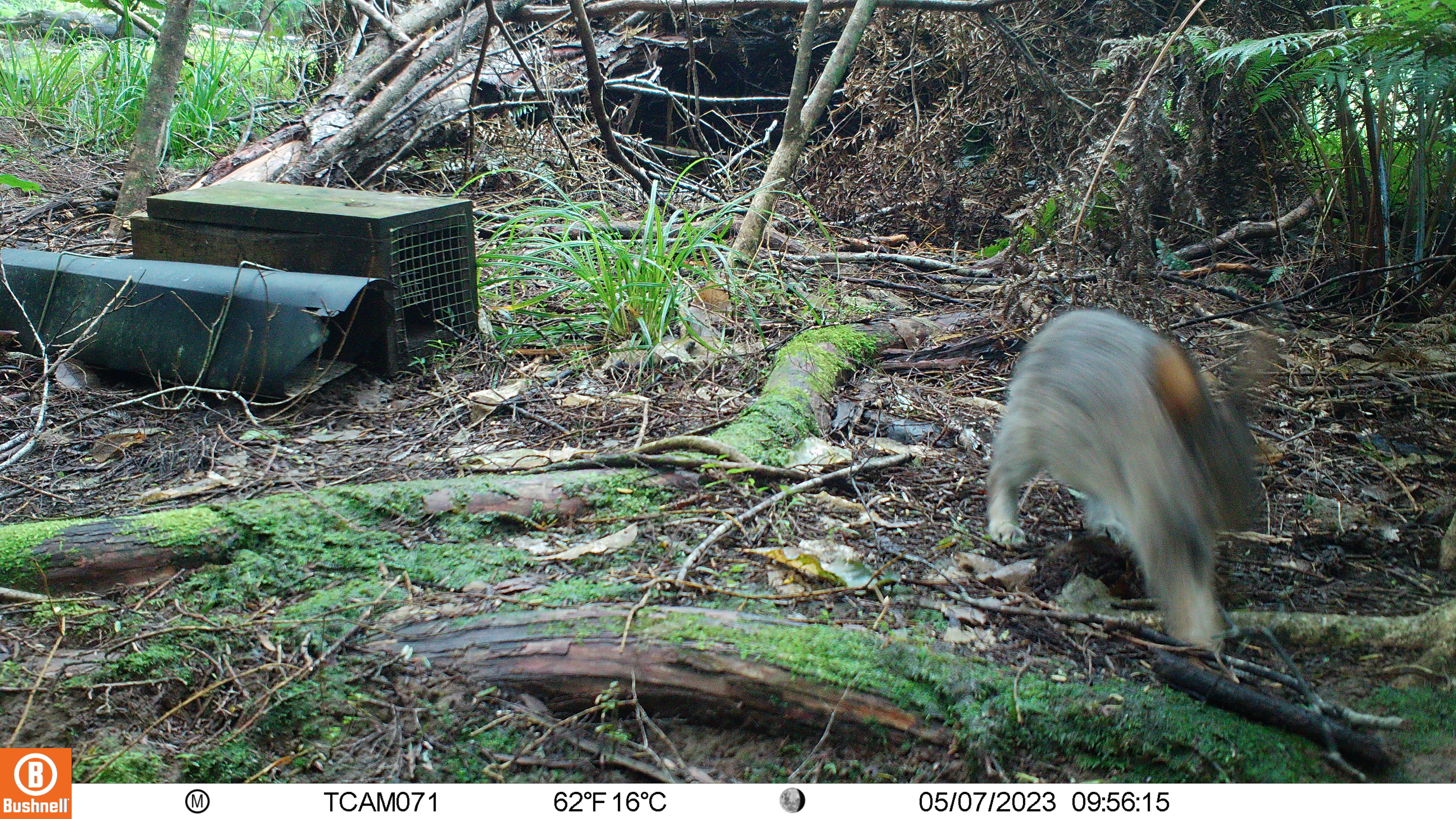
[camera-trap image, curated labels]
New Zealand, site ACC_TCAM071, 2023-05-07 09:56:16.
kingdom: Animalia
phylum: Chordata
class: Mammalia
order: Lagomorpha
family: Leporidae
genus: Oryctolagus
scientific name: Oryctolagus cuniculus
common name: european rabbit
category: rabbit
Rabbit (european rabbit) (Oryctolagus cuniculus).